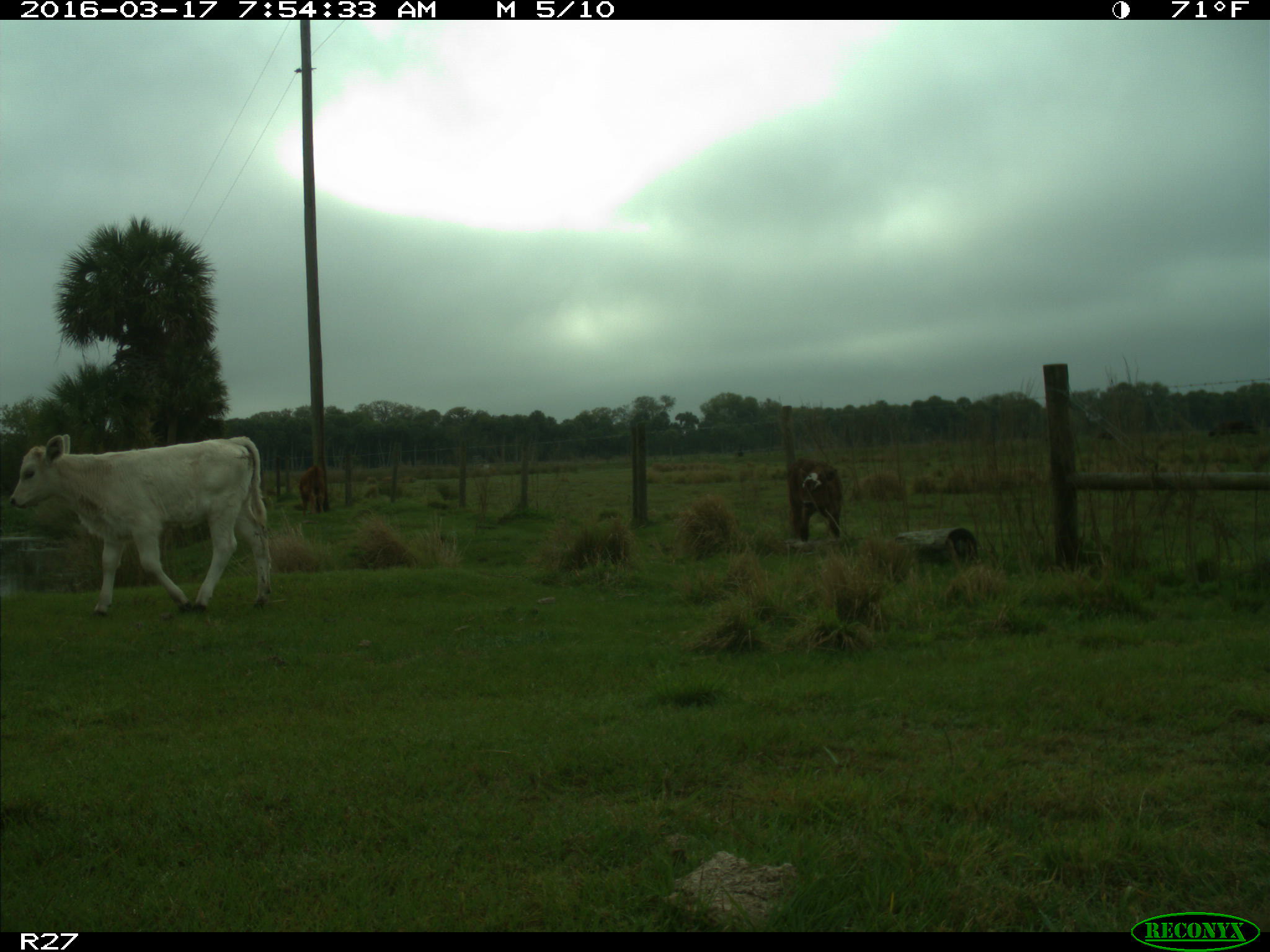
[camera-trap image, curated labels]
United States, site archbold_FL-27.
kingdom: Animalia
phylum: Chordata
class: Mammalia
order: Artiodactyla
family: Bovidae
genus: Bos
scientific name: Bos taurus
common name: domestic cow